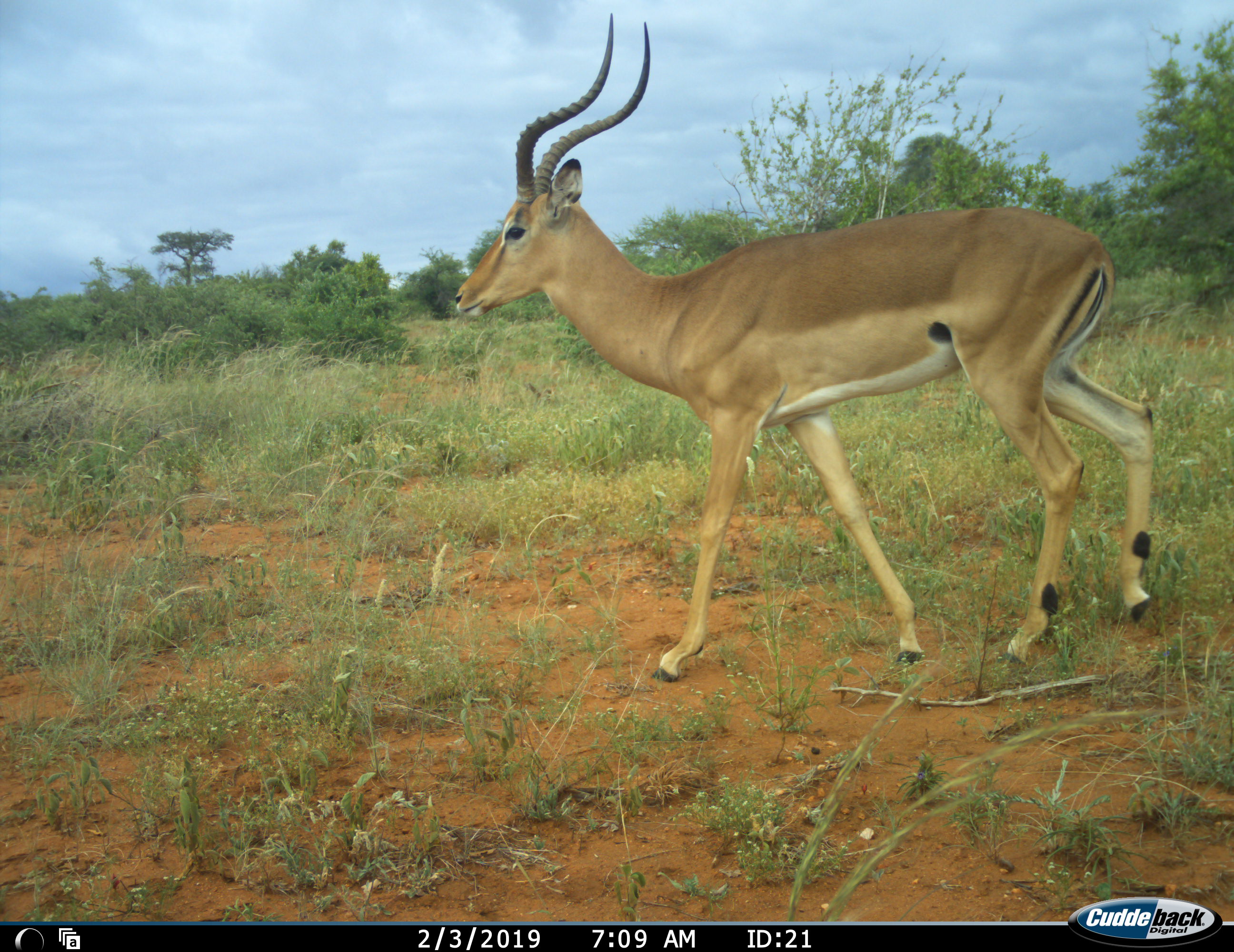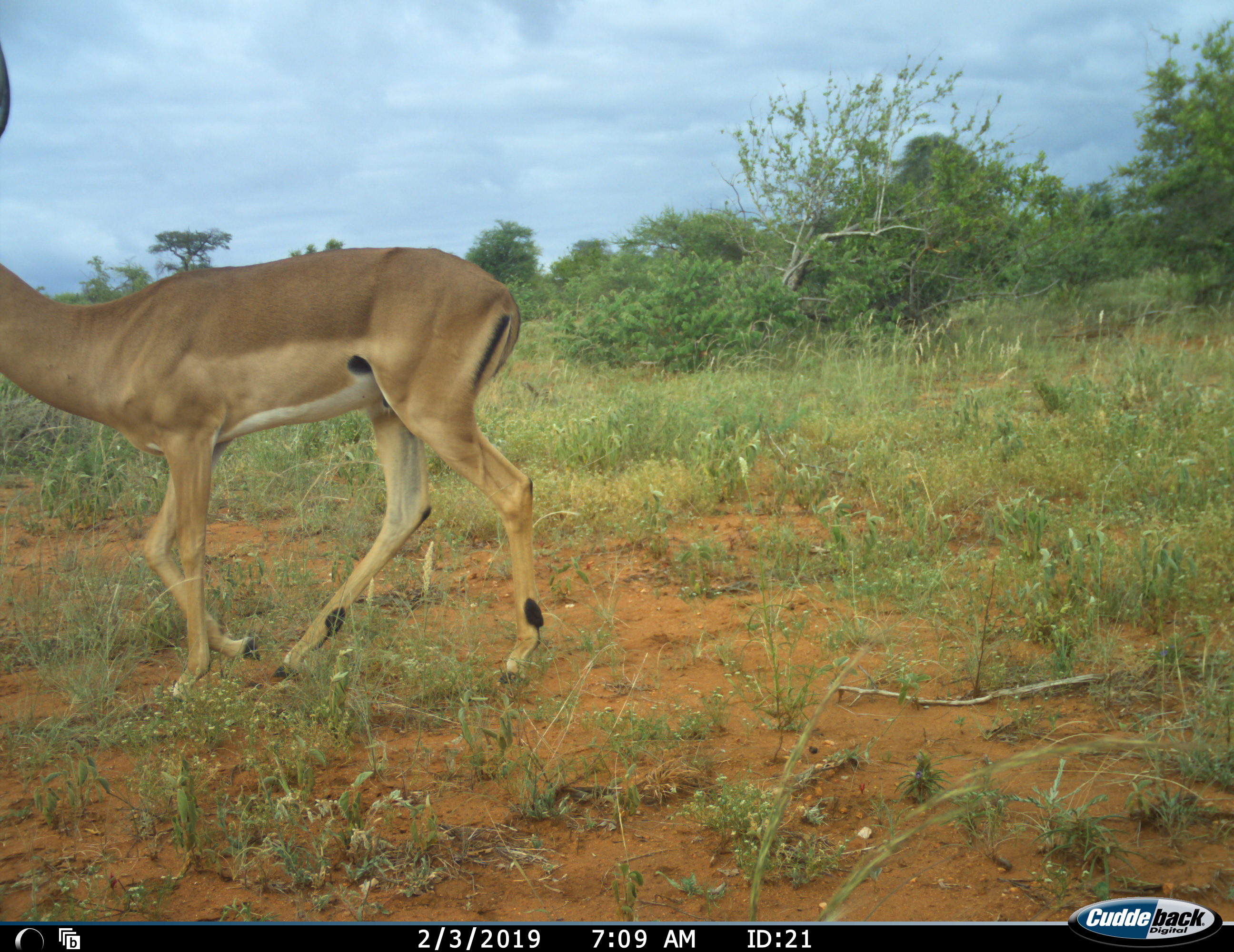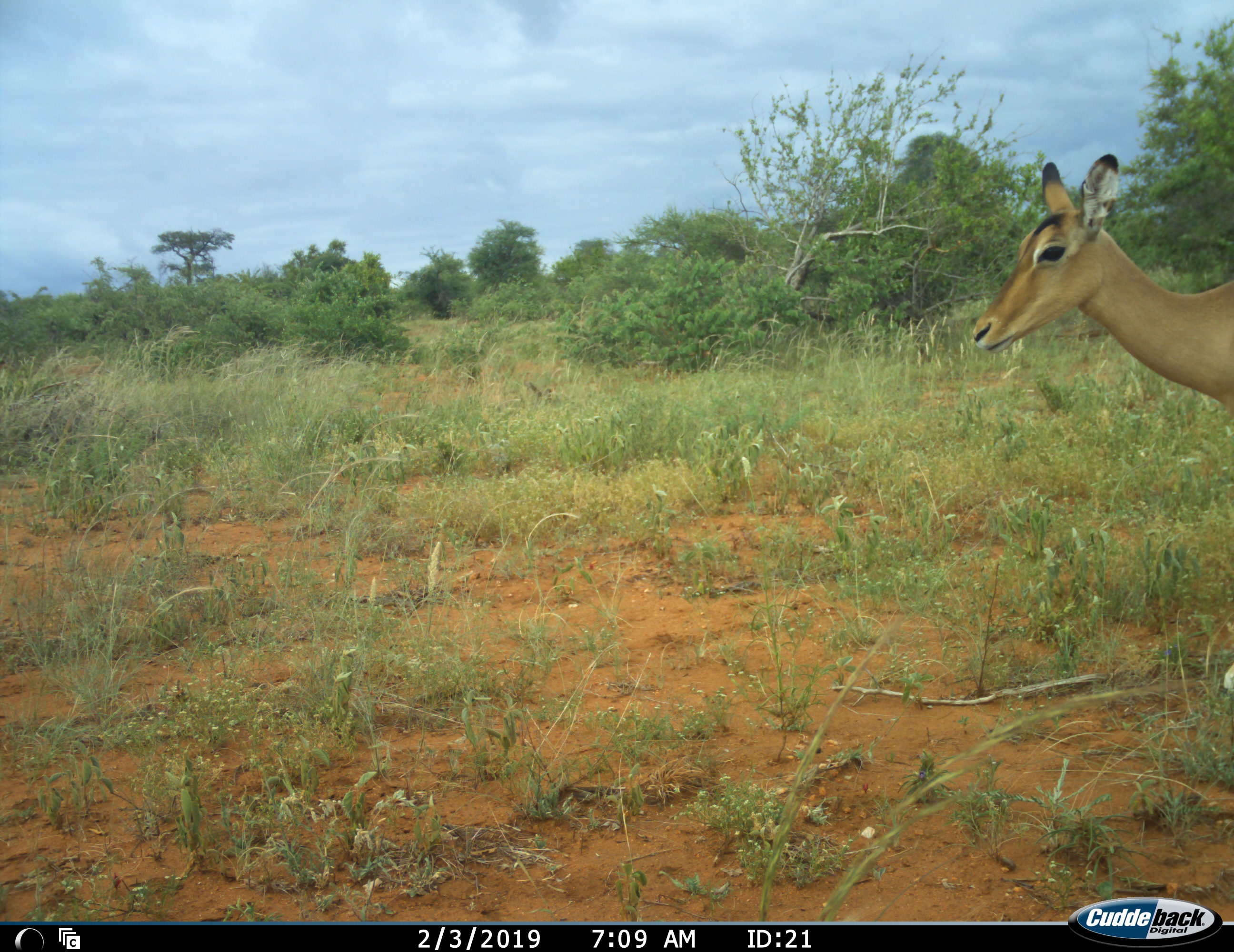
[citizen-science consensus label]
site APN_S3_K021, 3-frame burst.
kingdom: Animalia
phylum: Chordata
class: Mammalia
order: Artiodactyla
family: Bovidae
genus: Aepyceros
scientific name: Aepyceros melampus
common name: impala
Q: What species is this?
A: Impala (Aepyceros melampus).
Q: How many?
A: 1.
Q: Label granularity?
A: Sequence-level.